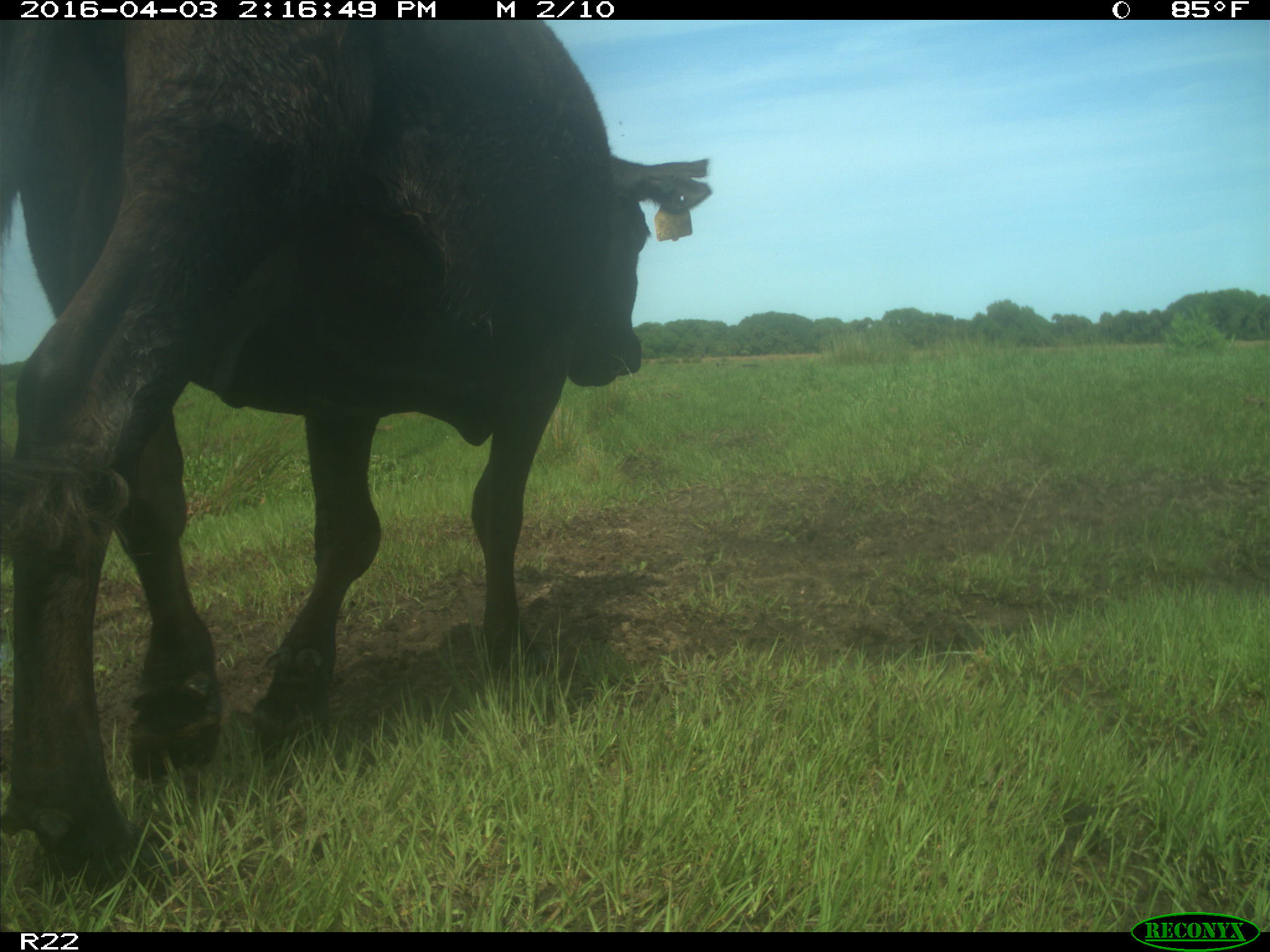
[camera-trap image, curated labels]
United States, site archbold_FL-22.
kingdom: Animalia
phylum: Chordata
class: Mammalia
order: Artiodactyla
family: Bovidae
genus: Bos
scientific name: Bos taurus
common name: domestic cow